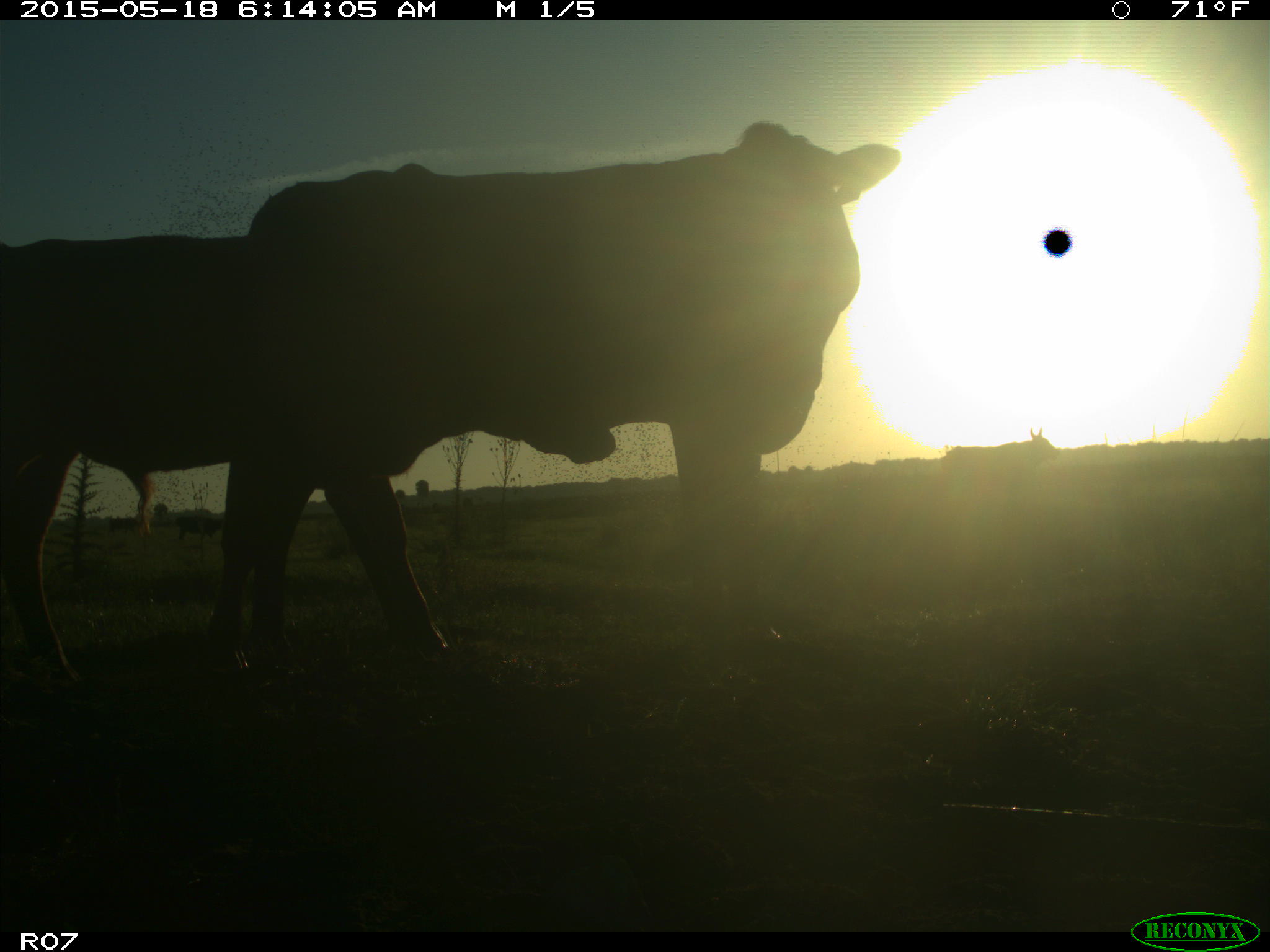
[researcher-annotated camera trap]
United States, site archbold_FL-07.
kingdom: Animalia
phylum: Chordata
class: Mammalia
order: Artiodactyla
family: Bovidae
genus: Bos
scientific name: Bos taurus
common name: domestic cow